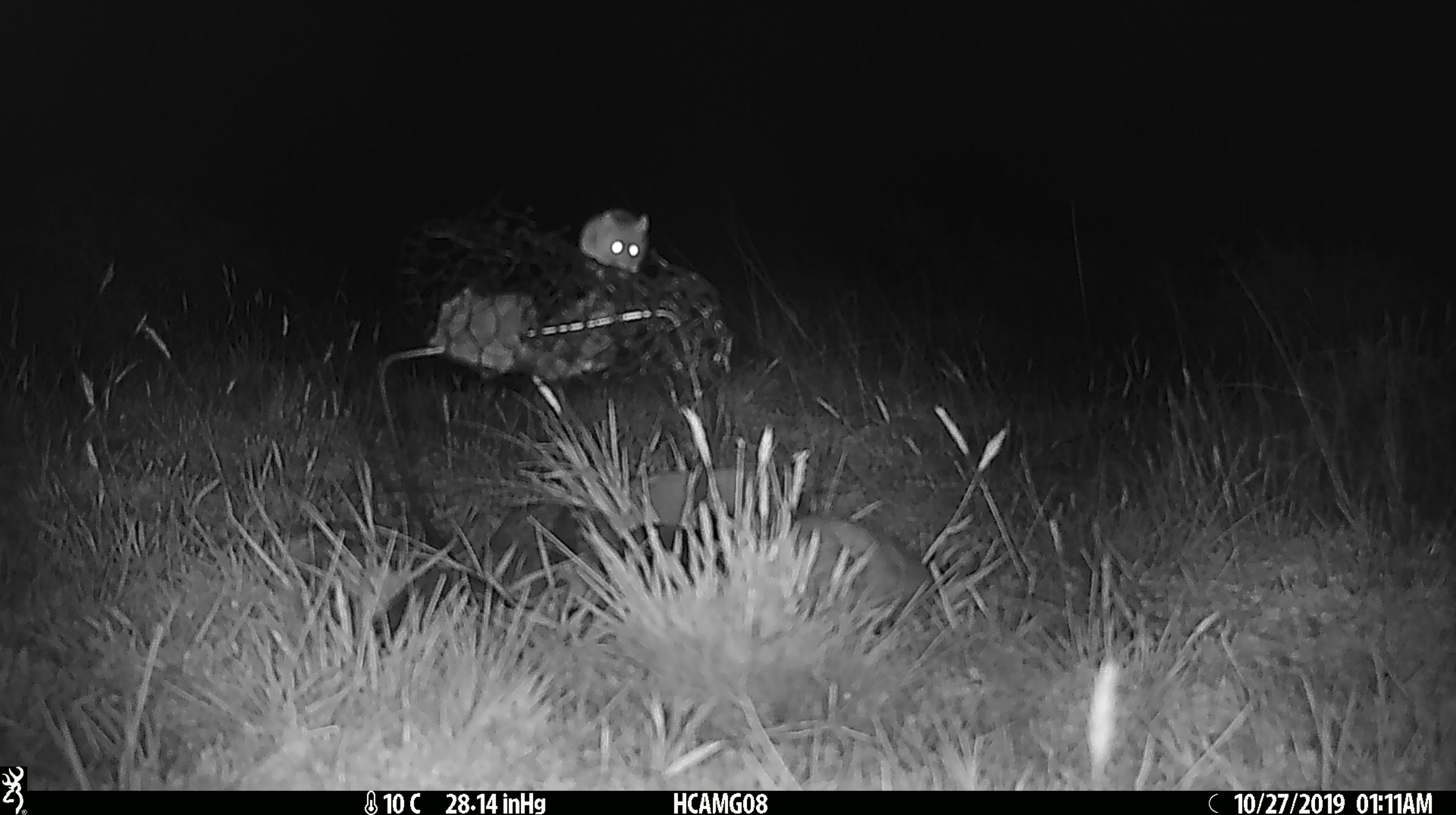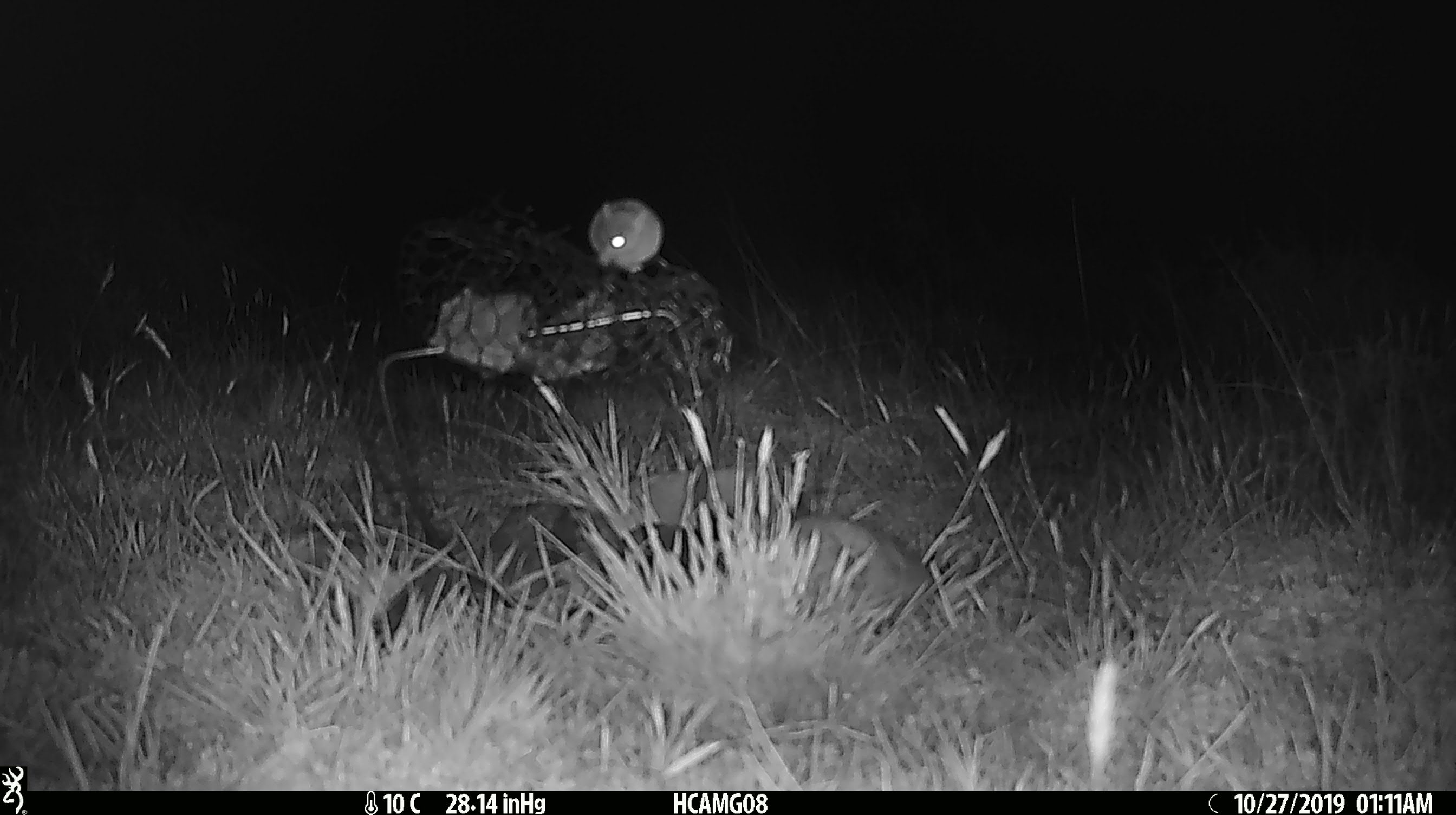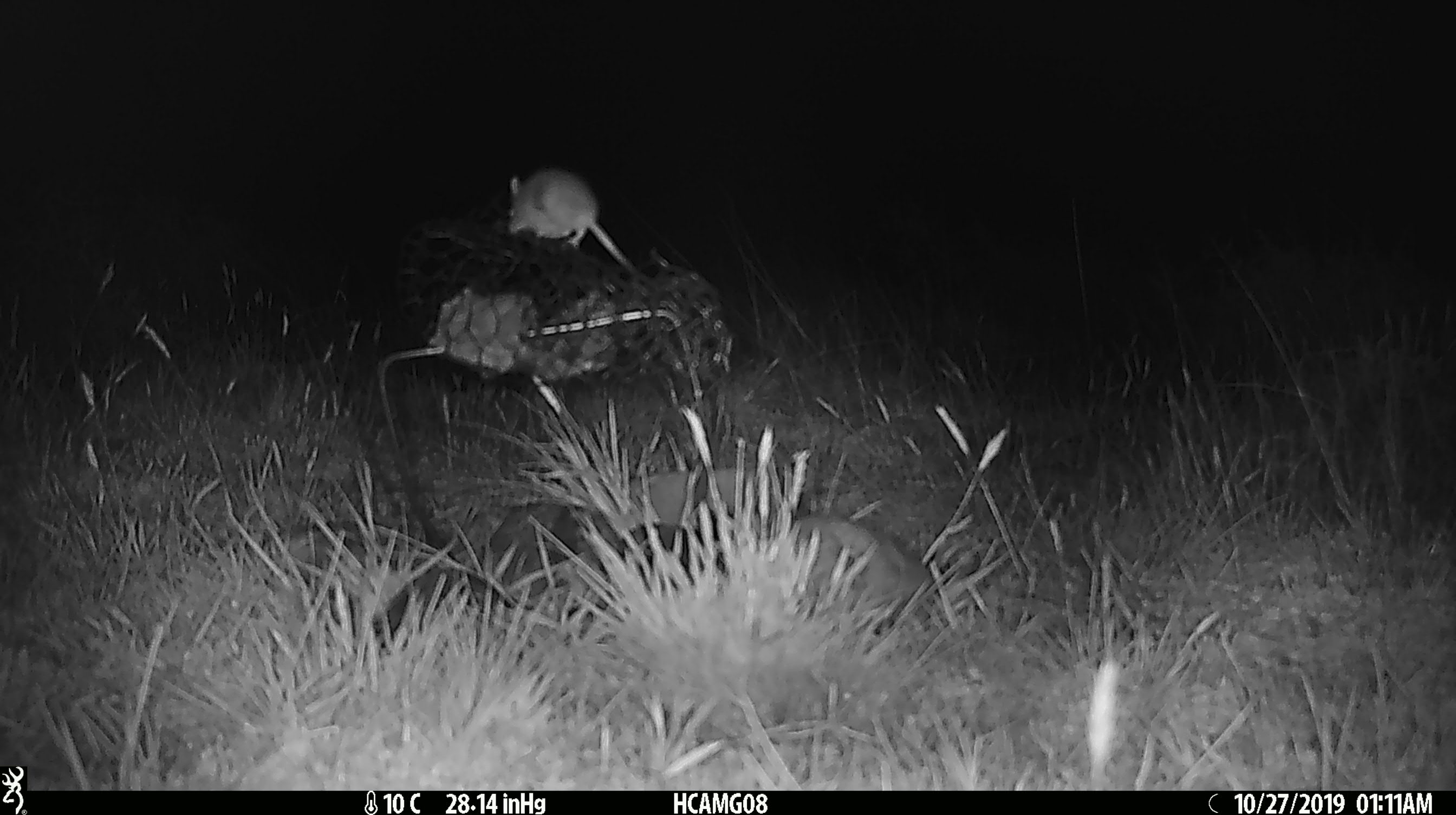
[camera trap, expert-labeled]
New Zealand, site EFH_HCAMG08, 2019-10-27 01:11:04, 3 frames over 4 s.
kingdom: Animalia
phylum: Chordata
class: Mammalia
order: Rodentia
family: Muridae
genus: Mus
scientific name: Mus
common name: mouse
Mouse (Mus).